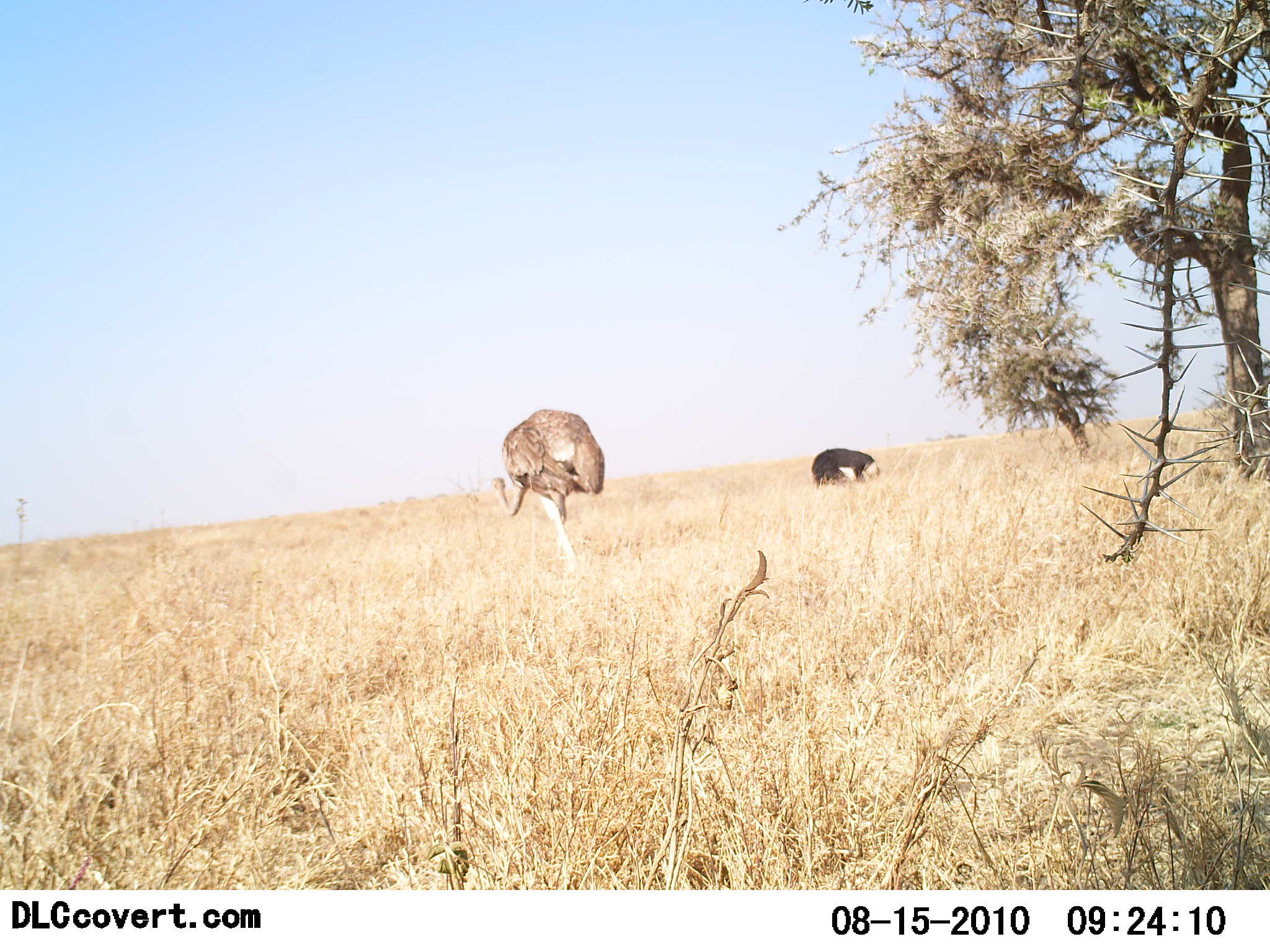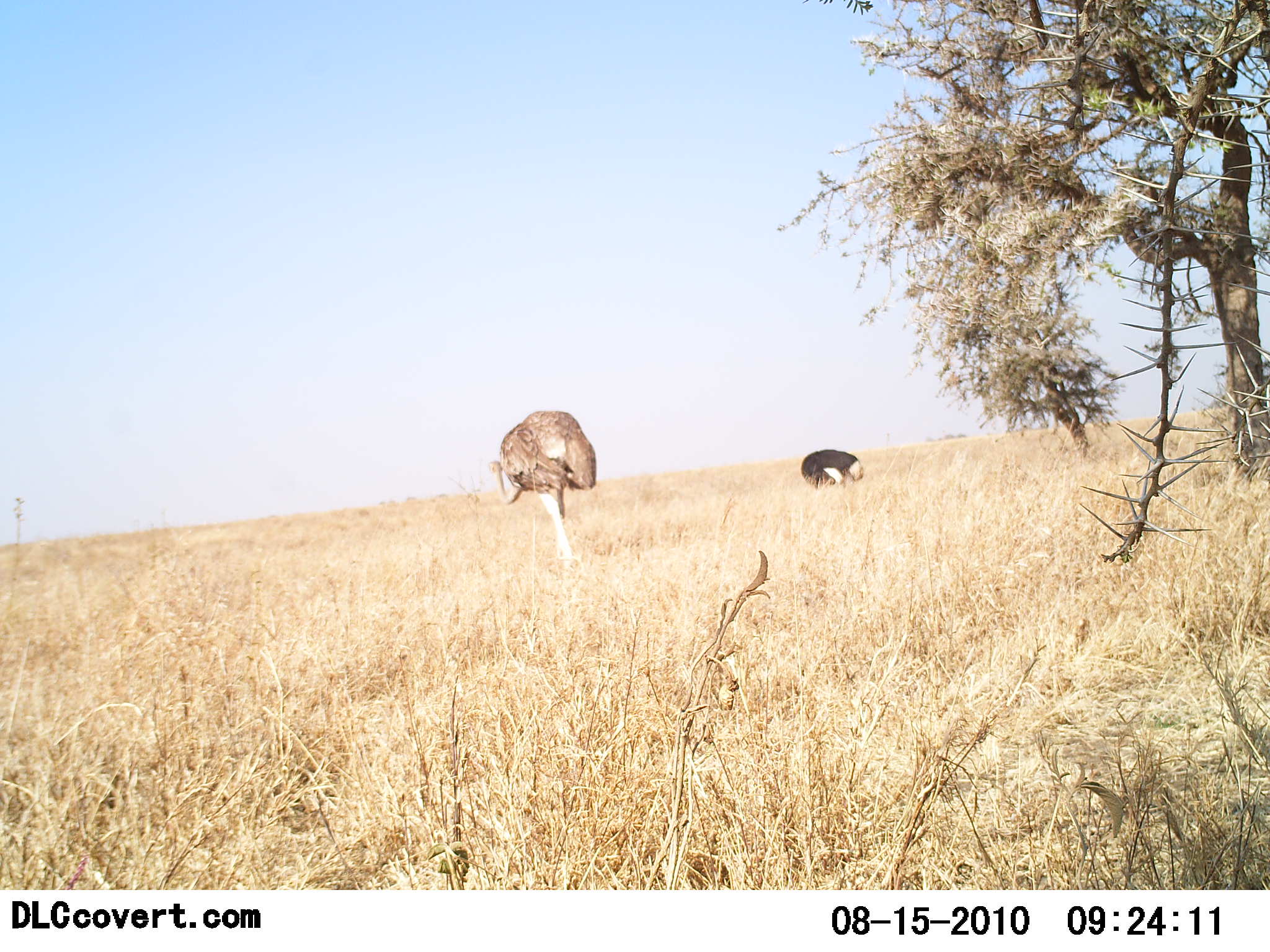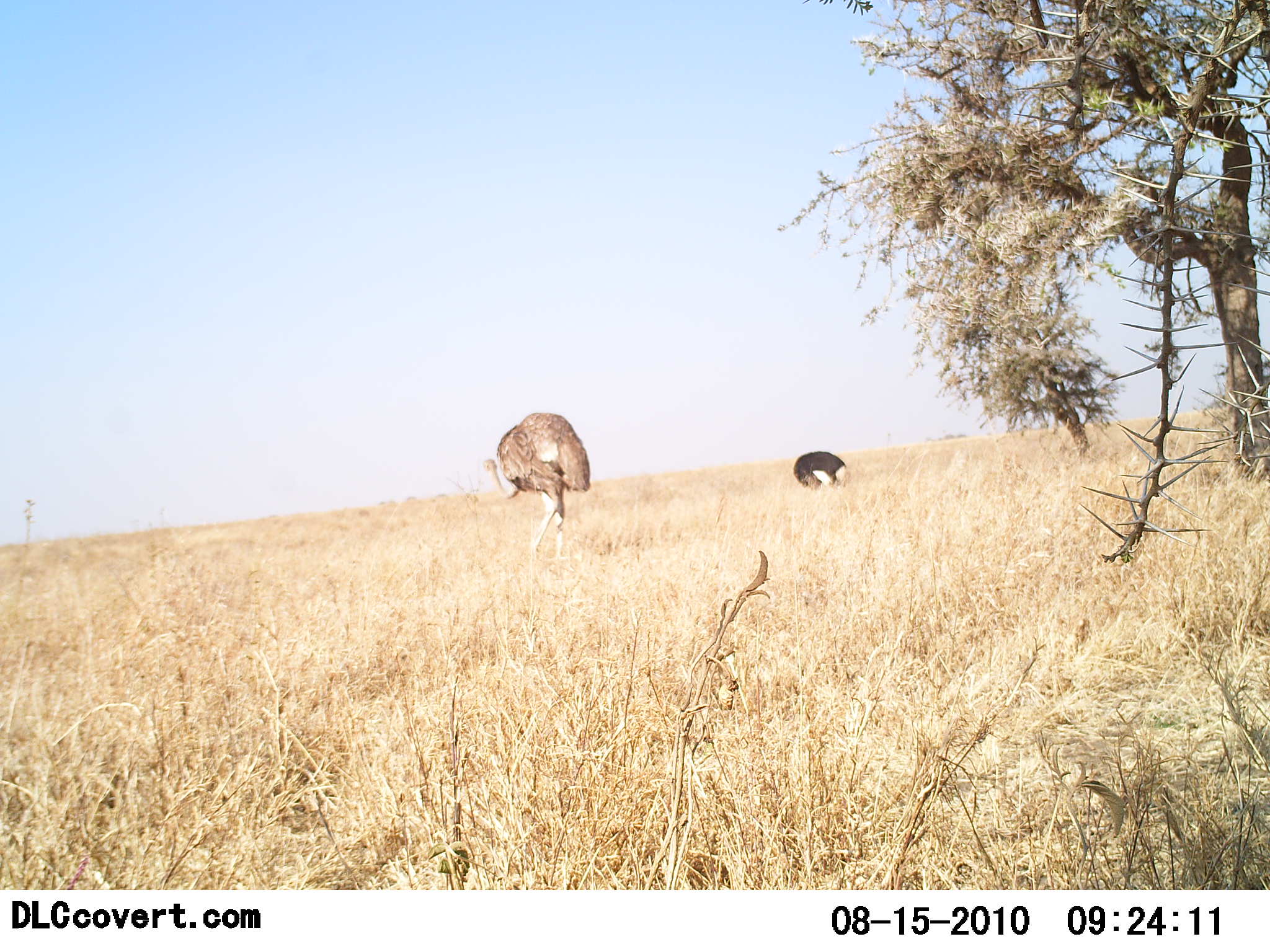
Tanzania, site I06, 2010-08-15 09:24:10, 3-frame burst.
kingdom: Animalia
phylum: Chordata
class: Aves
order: Struthioniformes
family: Struthionidae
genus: Struthio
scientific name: Struthio camelus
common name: ostrich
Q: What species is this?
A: Ostrich (Struthio camelus).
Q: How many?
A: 2.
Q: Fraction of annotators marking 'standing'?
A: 36%.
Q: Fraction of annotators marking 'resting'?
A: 0%.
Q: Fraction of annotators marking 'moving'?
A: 43%.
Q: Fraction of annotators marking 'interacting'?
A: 0%.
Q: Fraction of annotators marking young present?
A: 0%.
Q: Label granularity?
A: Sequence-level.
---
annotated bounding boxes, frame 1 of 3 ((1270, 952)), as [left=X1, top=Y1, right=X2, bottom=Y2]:
animal: [left=492, top=408, right=607, bottom=575]; [left=809, top=447, right=880, bottom=488]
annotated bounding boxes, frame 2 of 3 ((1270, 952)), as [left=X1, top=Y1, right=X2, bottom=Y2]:
animal: [left=485, top=409, right=597, bottom=567]; [left=801, top=449, right=865, bottom=491]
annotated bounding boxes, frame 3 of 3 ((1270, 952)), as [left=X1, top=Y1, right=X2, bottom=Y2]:
animal: [left=481, top=410, right=593, bottom=563]; [left=794, top=451, right=851, bottom=494]